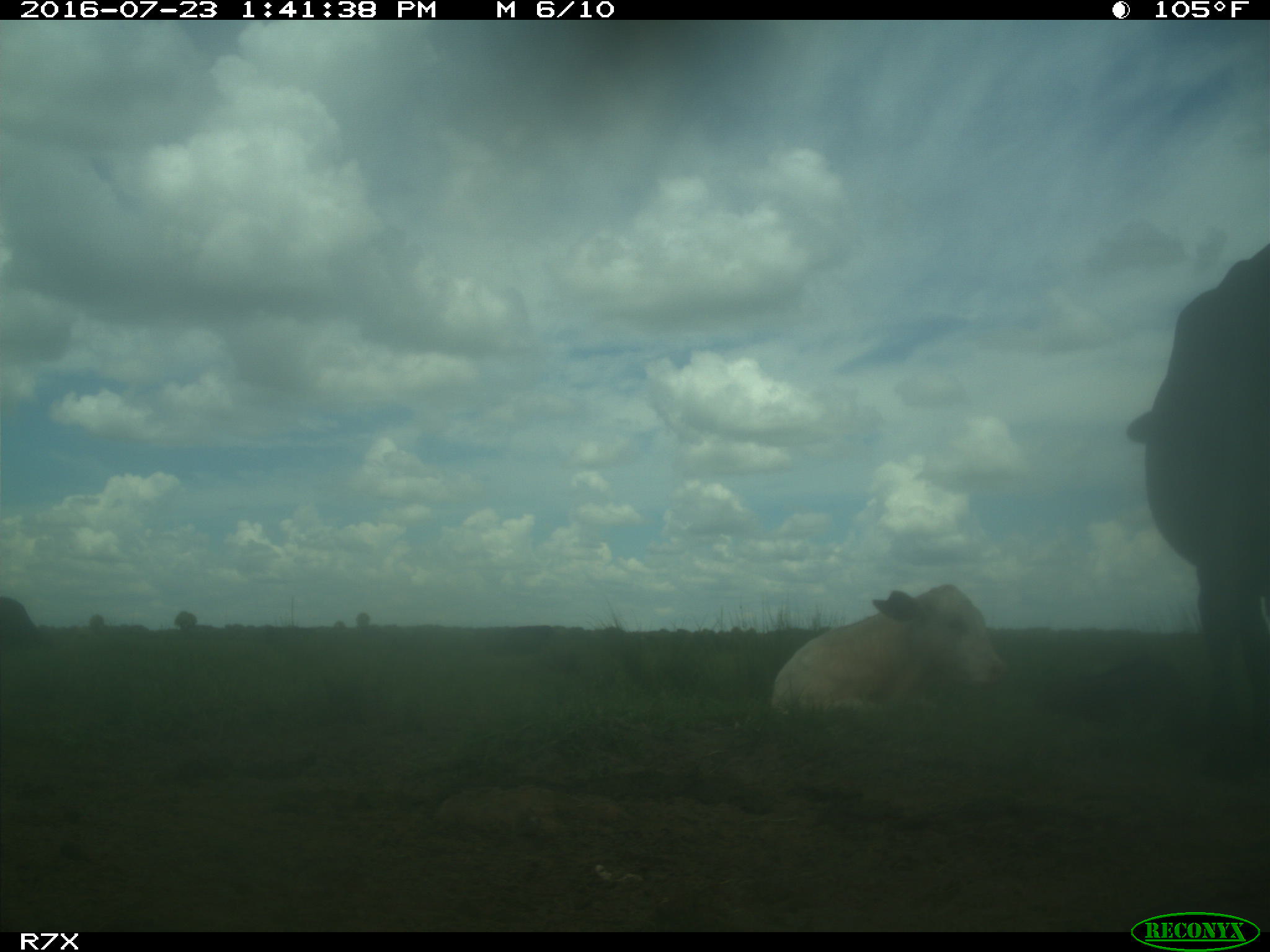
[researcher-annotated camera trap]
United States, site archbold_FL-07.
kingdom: Animalia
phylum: Chordata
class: Mammalia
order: Artiodactyla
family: Bovidae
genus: Bos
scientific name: Bos taurus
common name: domestic cow